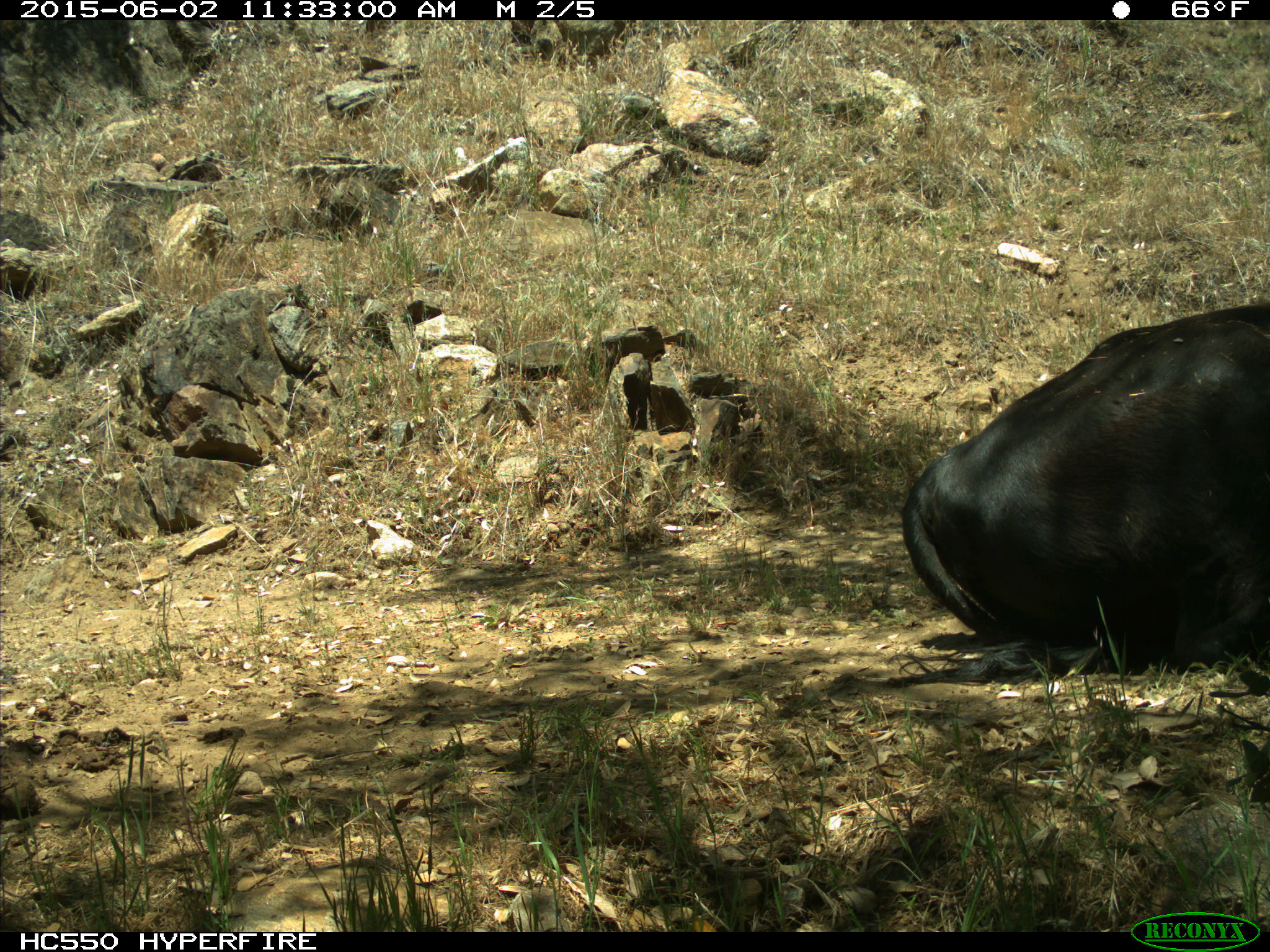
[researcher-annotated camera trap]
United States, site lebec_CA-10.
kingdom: Animalia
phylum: Chordata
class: Mammalia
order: Artiodactyla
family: Bovidae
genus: Bos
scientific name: Bos taurus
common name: domestic cow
Bos taurus (domestic cow).